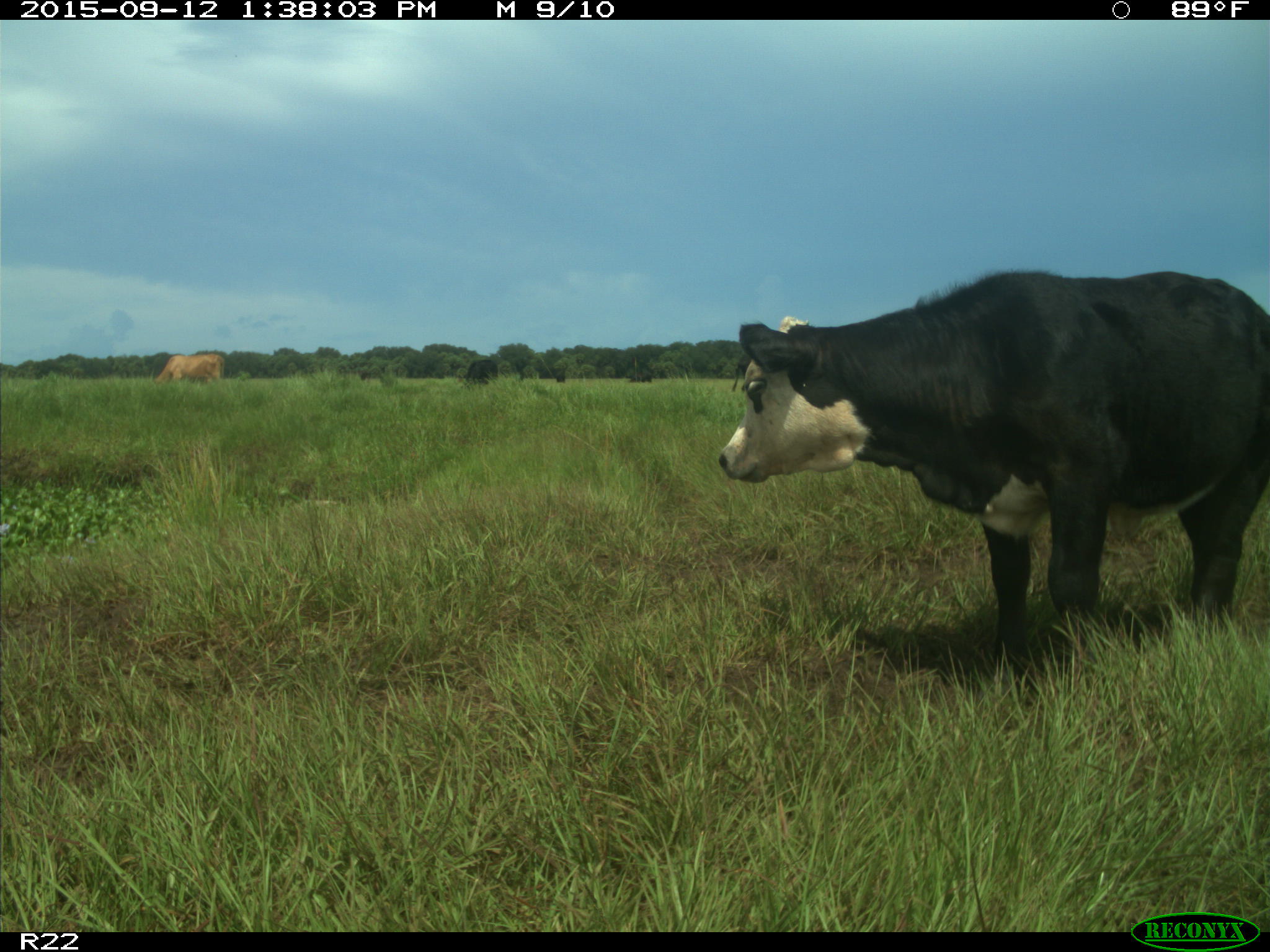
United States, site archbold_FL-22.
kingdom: Animalia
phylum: Chordata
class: Mammalia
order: Artiodactyla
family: Bovidae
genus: Bos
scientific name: Bos taurus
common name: domestic cow